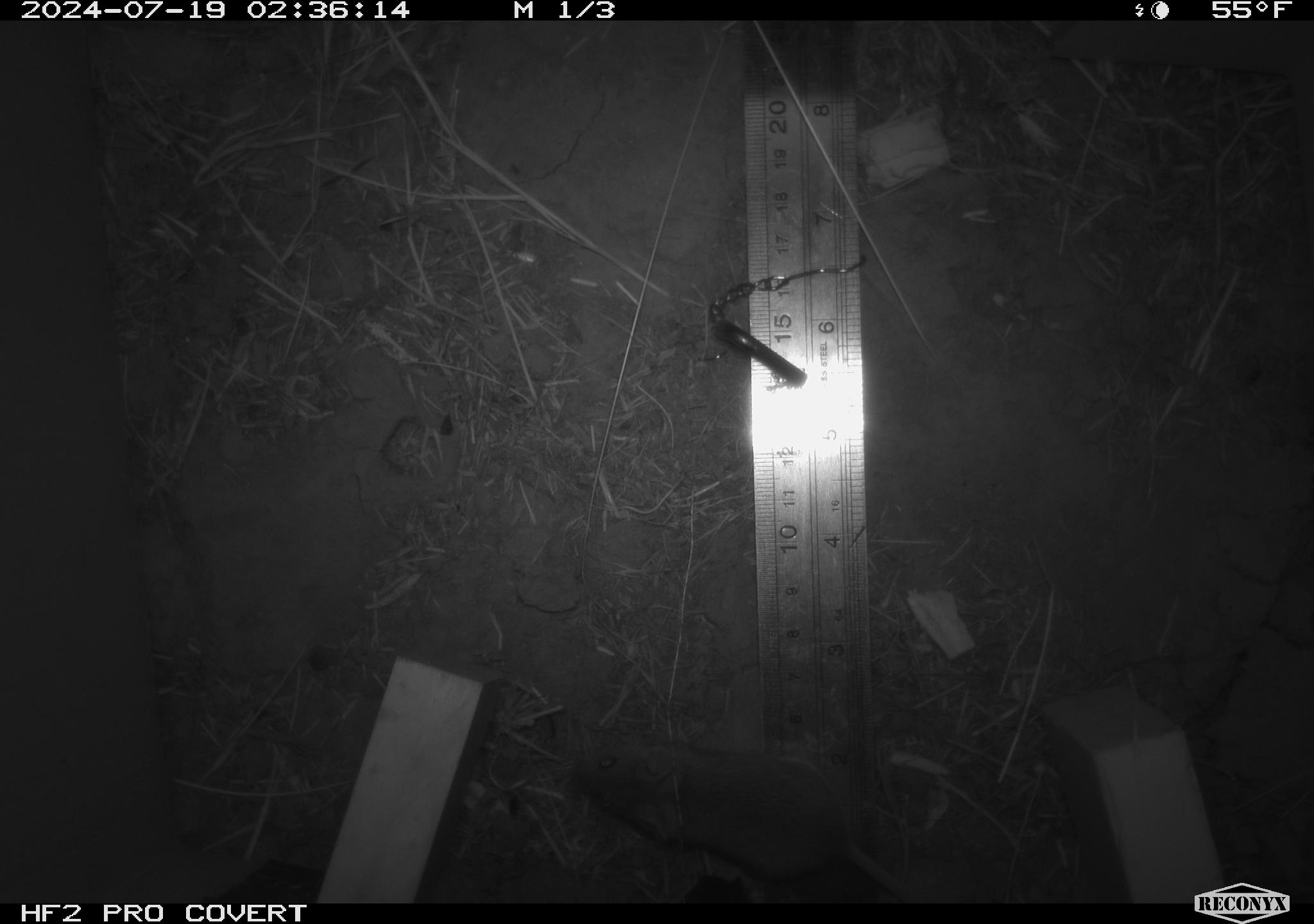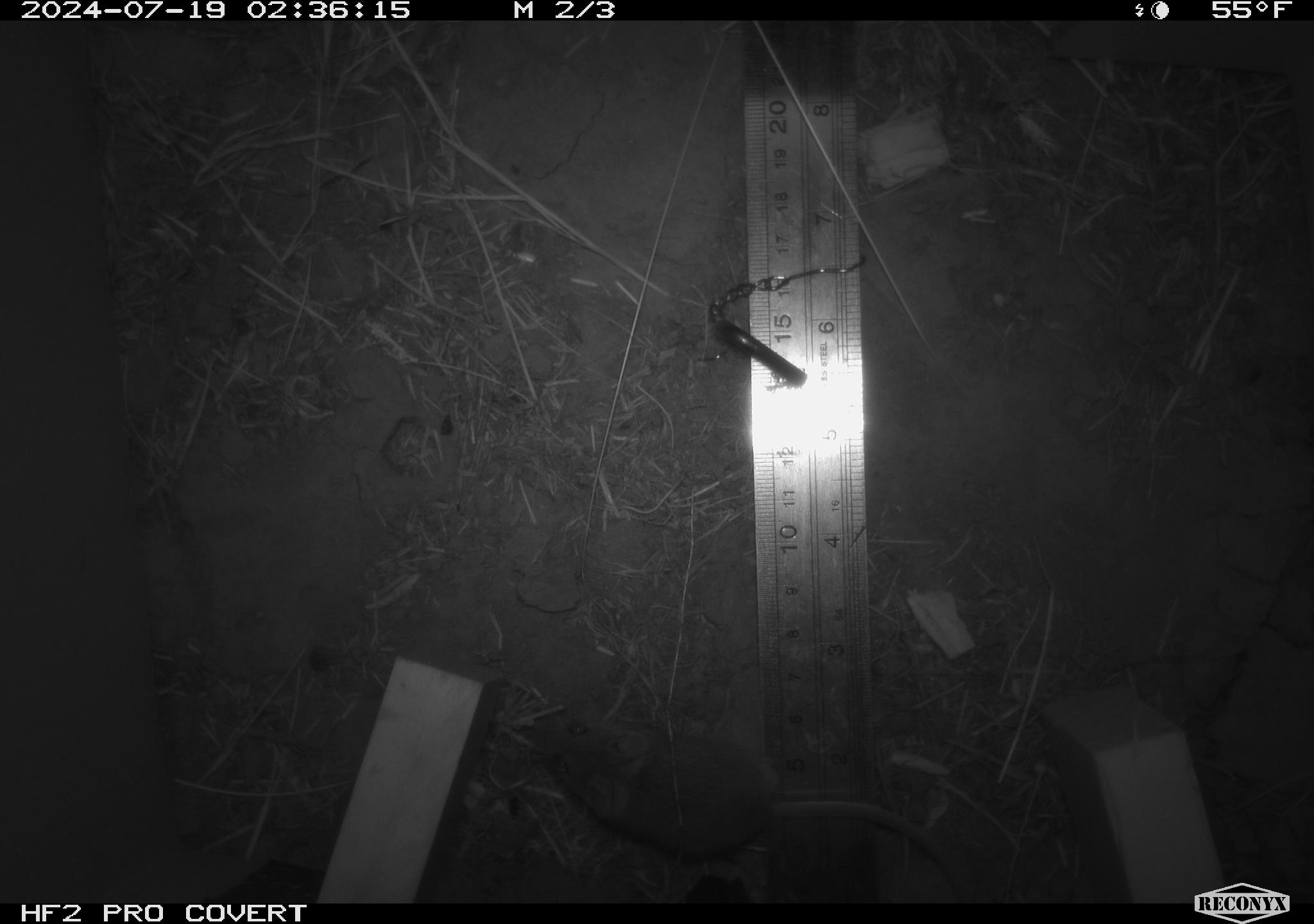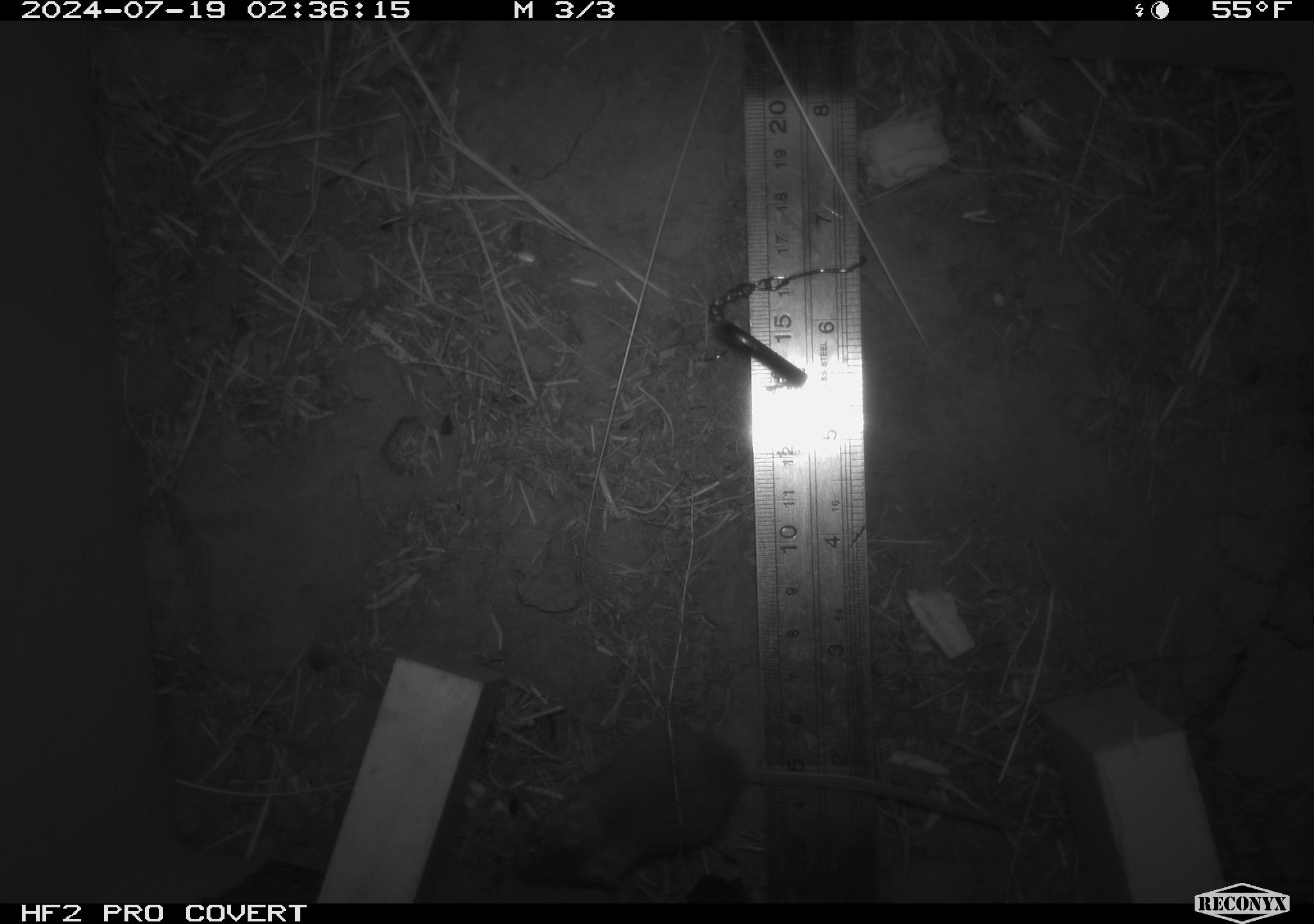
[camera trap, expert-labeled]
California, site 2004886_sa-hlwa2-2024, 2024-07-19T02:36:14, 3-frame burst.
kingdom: Animalia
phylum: Chordata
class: Mammalia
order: Rodentia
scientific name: Rodentia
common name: mouse species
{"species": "mouse species (Rodentia)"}